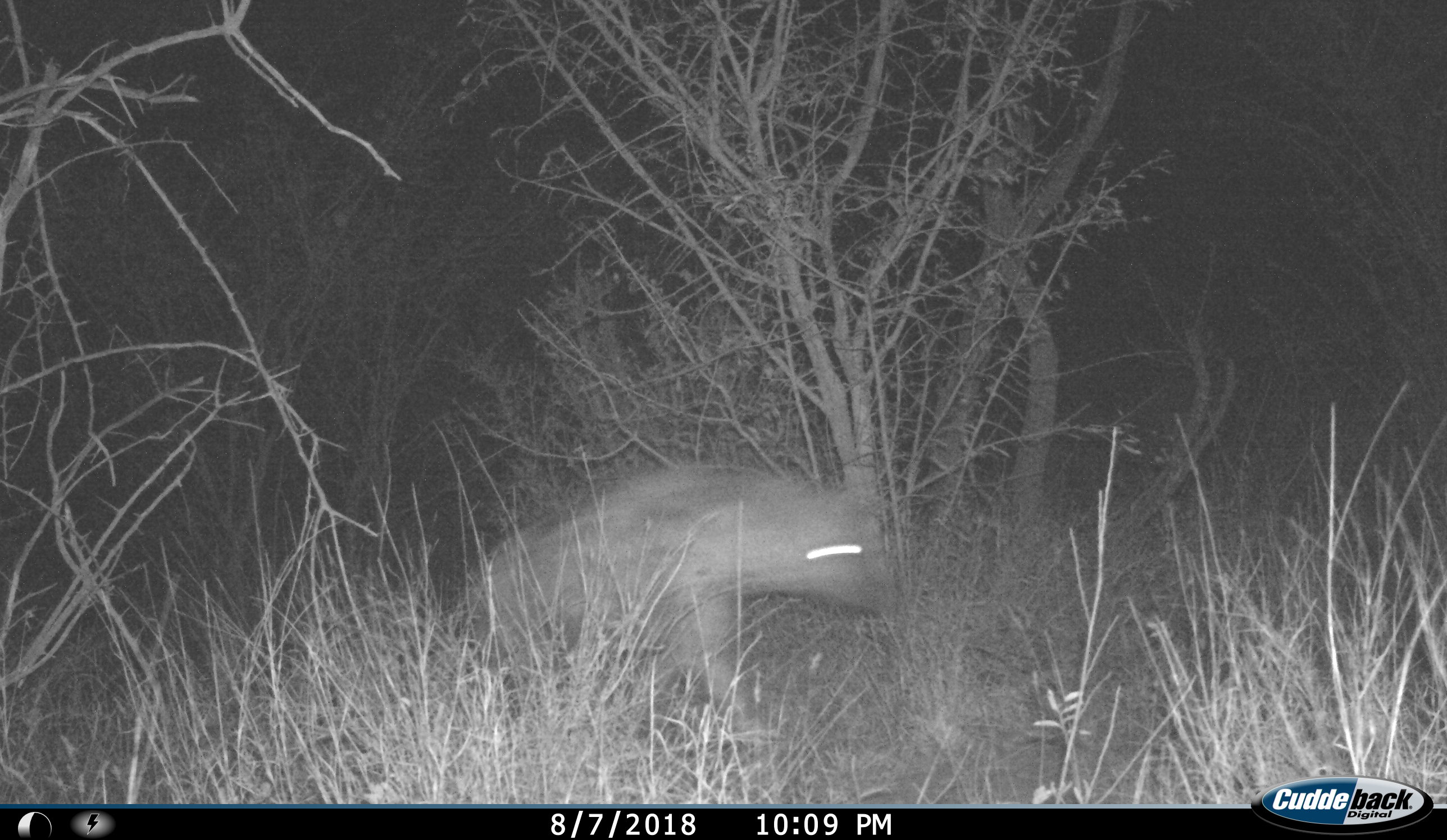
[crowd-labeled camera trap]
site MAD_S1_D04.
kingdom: Animalia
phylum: Chordata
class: Mammalia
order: Carnivora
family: Hyaenidae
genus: Crocuta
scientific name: Crocuta crocuta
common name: spotted hyena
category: hyenaspotted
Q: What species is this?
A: Hyenaspotted (spotted hyena) (Crocuta crocuta).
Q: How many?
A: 1.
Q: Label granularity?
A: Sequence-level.